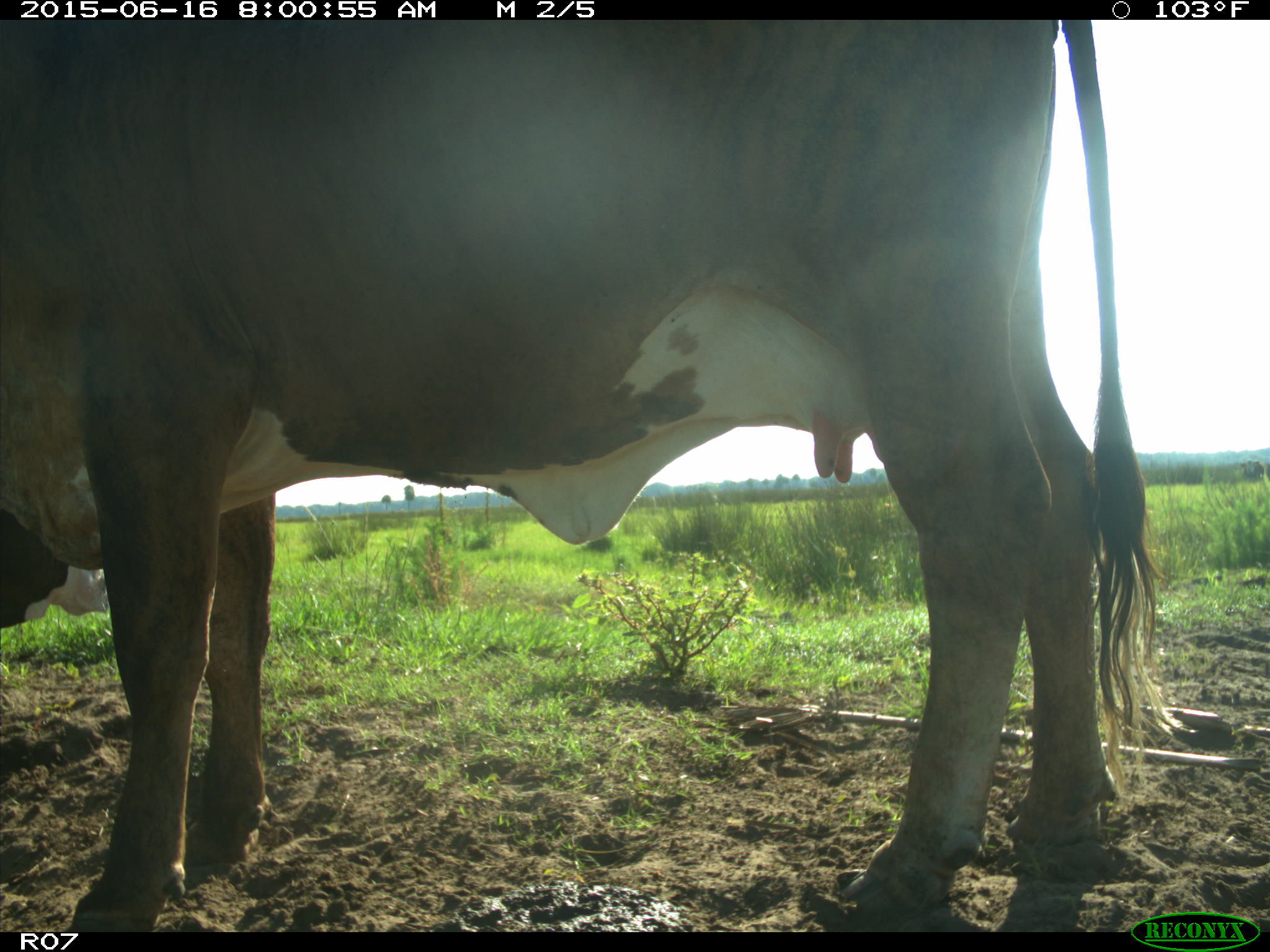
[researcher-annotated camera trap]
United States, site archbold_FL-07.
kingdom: Animalia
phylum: Chordata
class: Mammalia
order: Artiodactyla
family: Bovidae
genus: Bos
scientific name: Bos taurus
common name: domestic cow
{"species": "Bos taurus (domestic cow)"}